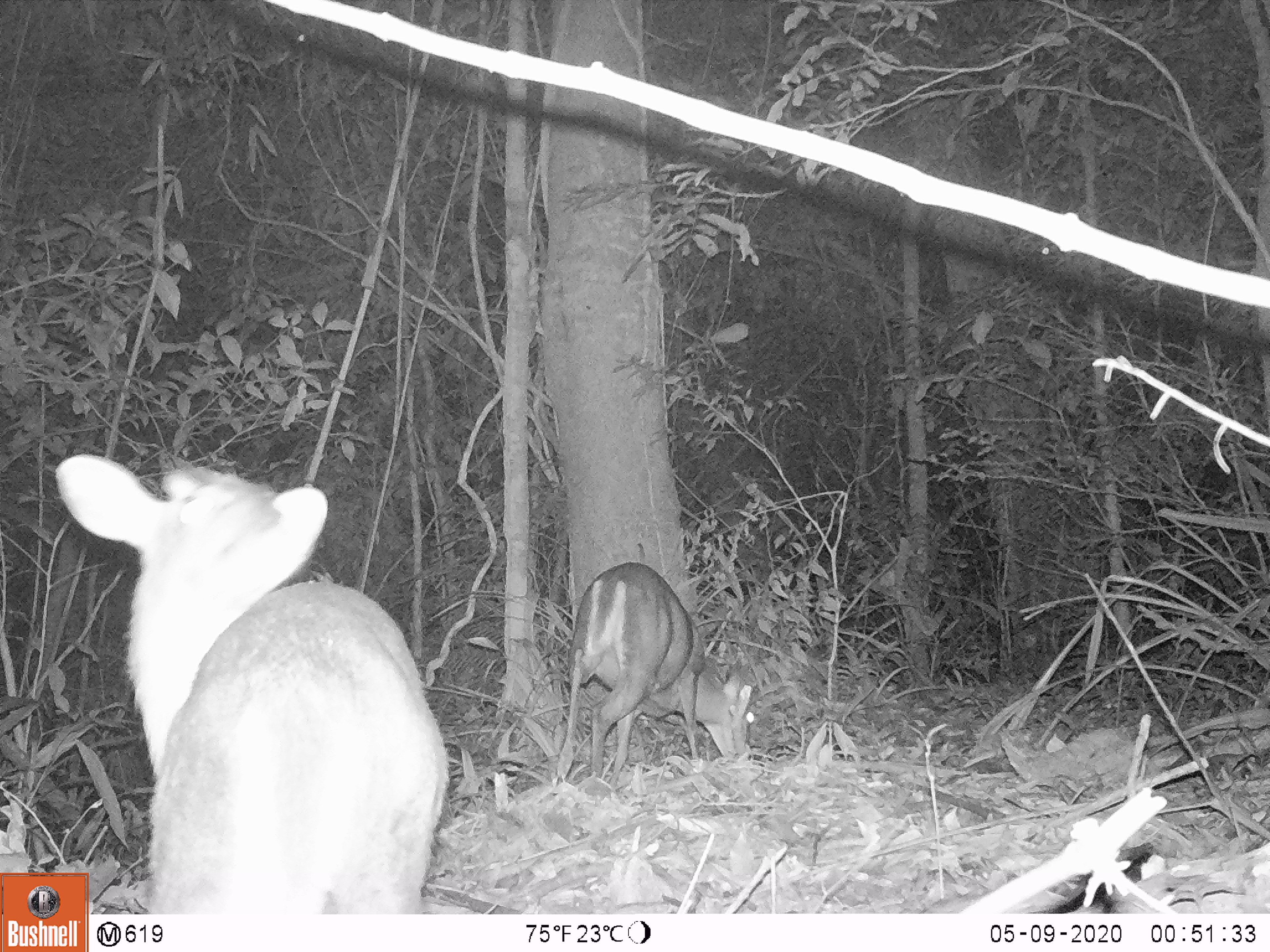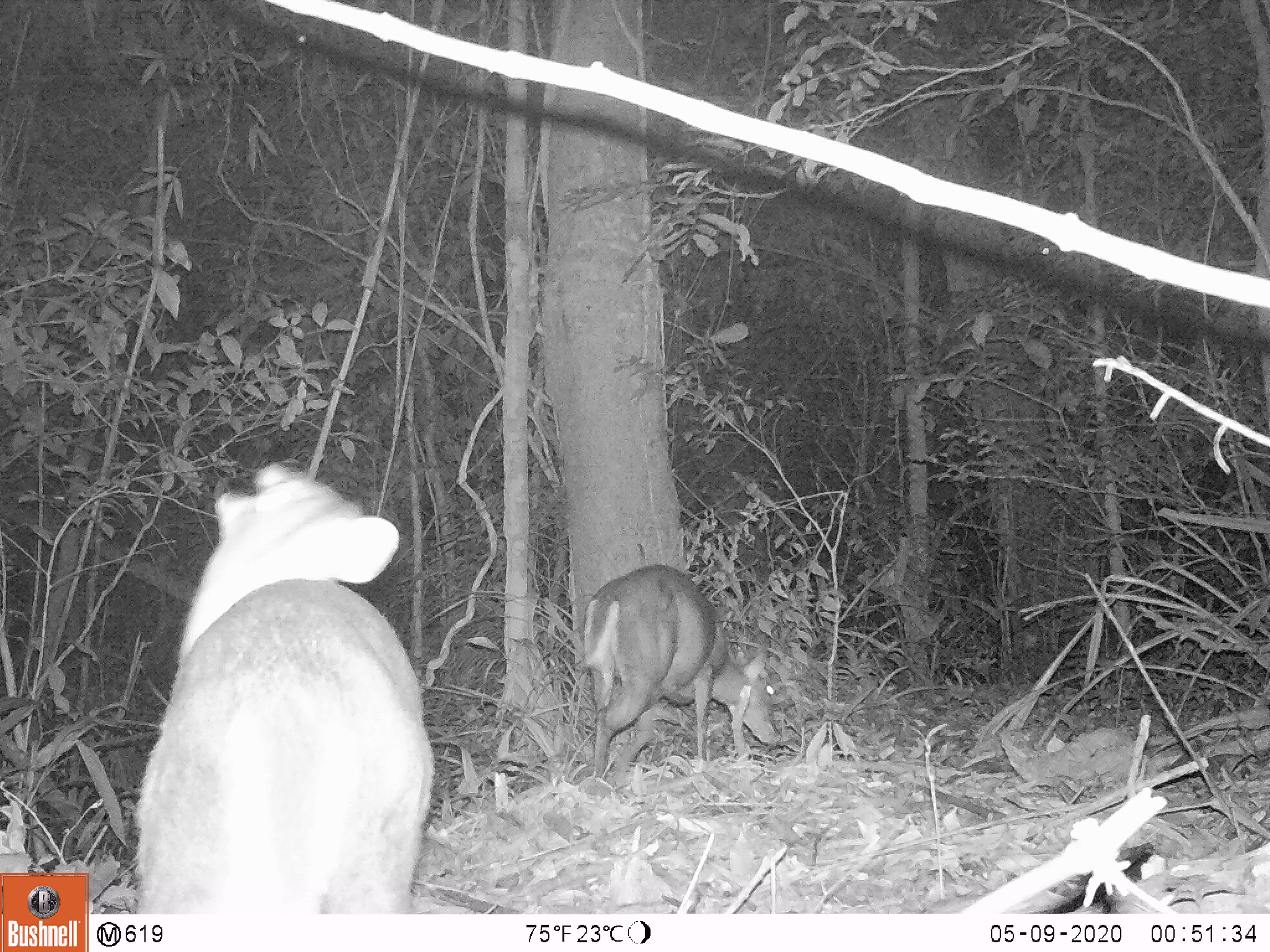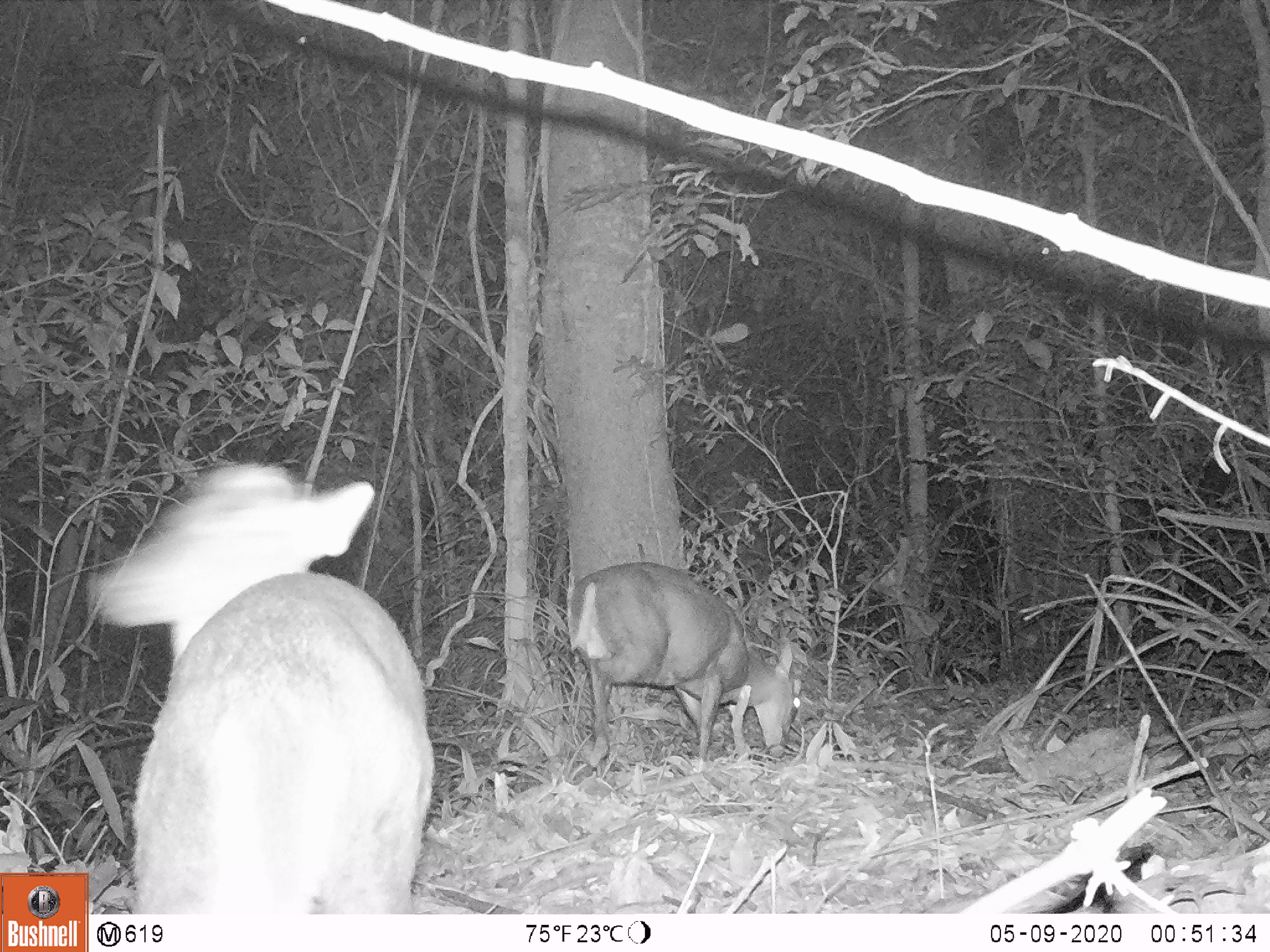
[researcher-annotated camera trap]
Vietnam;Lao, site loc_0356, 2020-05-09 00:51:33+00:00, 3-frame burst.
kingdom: Animalia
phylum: Chordata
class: Mammalia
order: Artiodactyla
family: Cervidae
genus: Muntiacus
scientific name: Muntiacus rooseveltorum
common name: roosevelt's muntjac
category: roosevelts muntjac group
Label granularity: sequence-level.